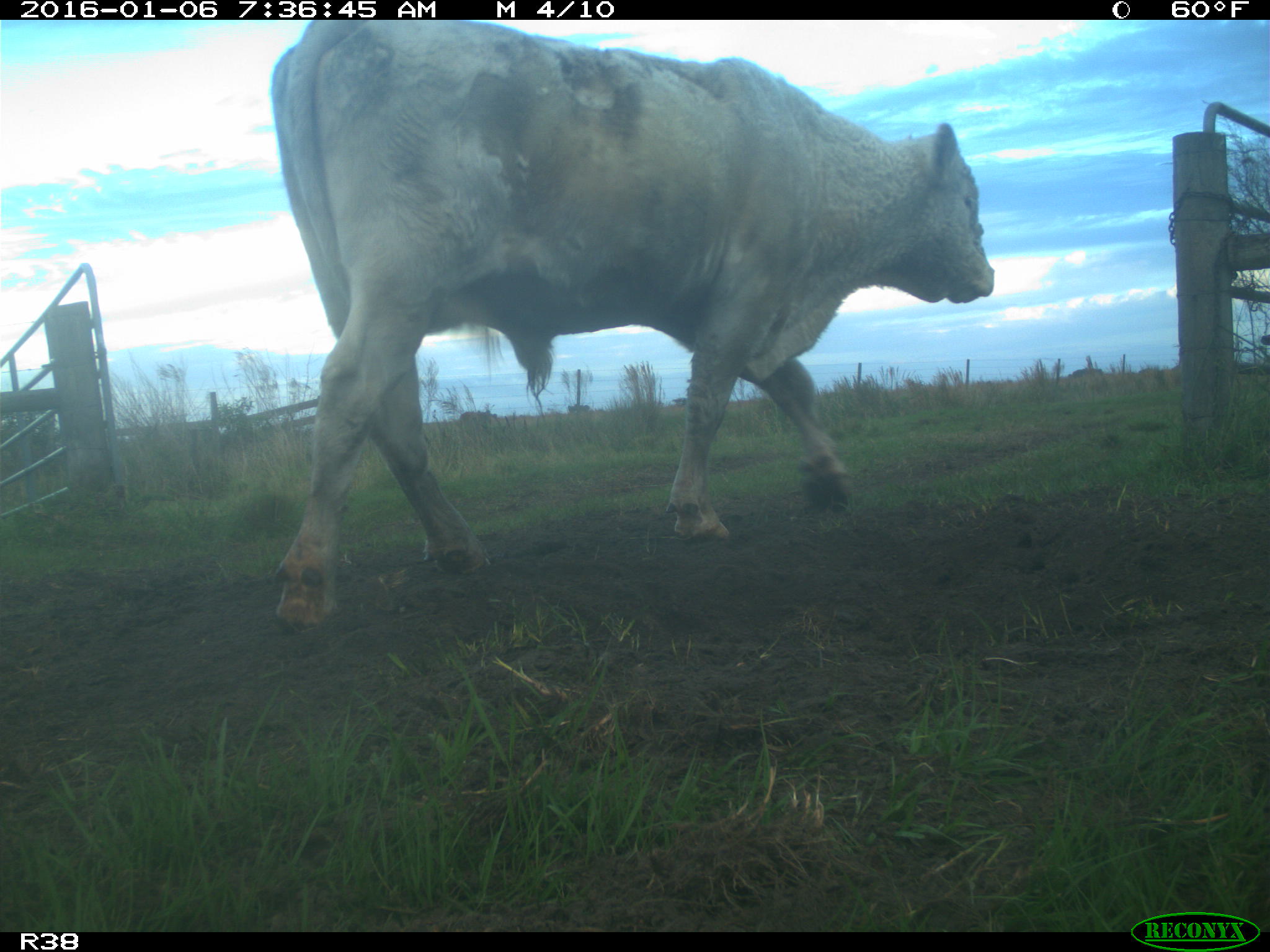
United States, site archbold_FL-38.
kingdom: Animalia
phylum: Chordata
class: Mammalia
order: Artiodactyla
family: Bovidae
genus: Bos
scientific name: Bos taurus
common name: domestic cow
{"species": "Bos taurus (domestic cow)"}